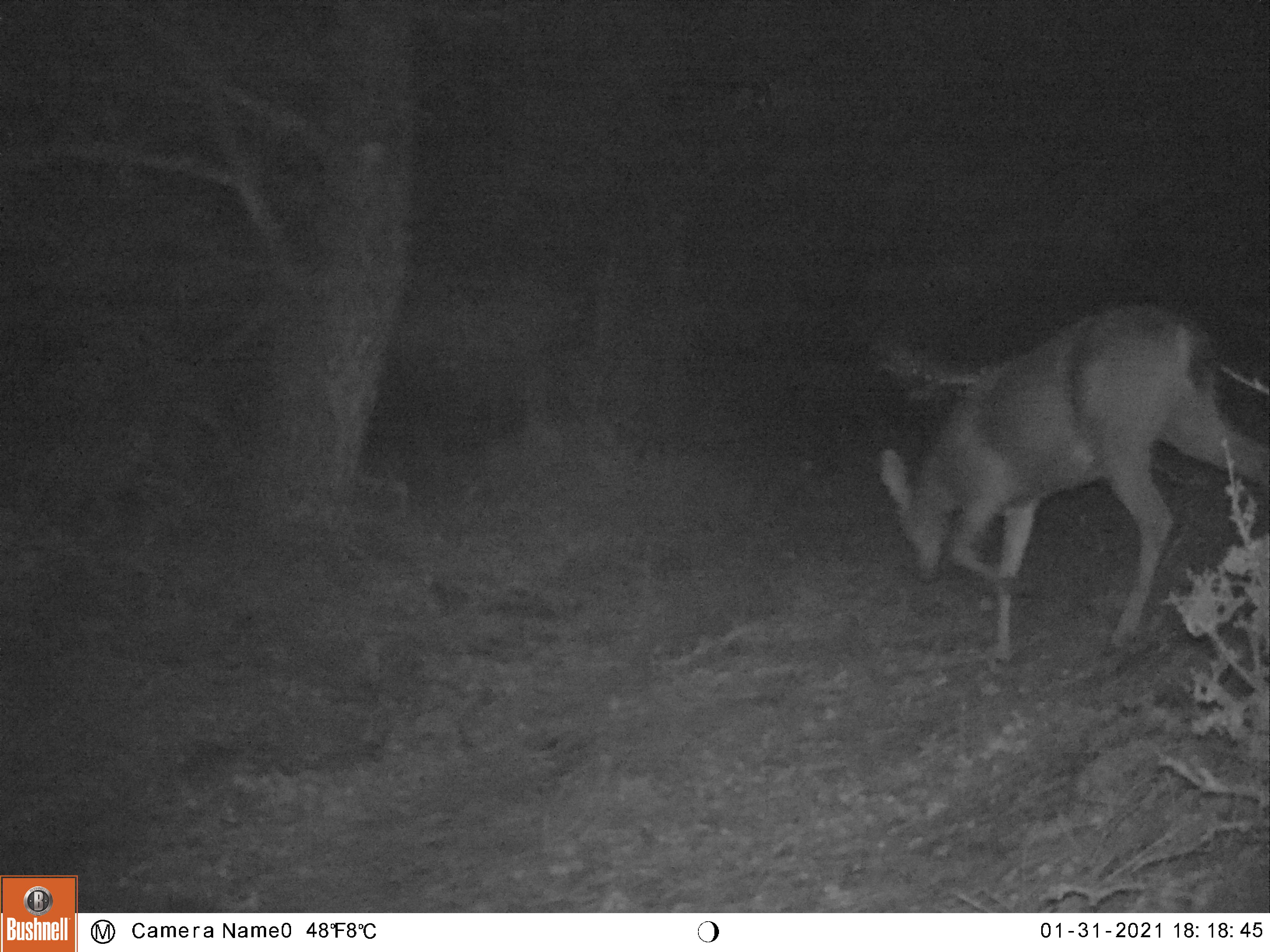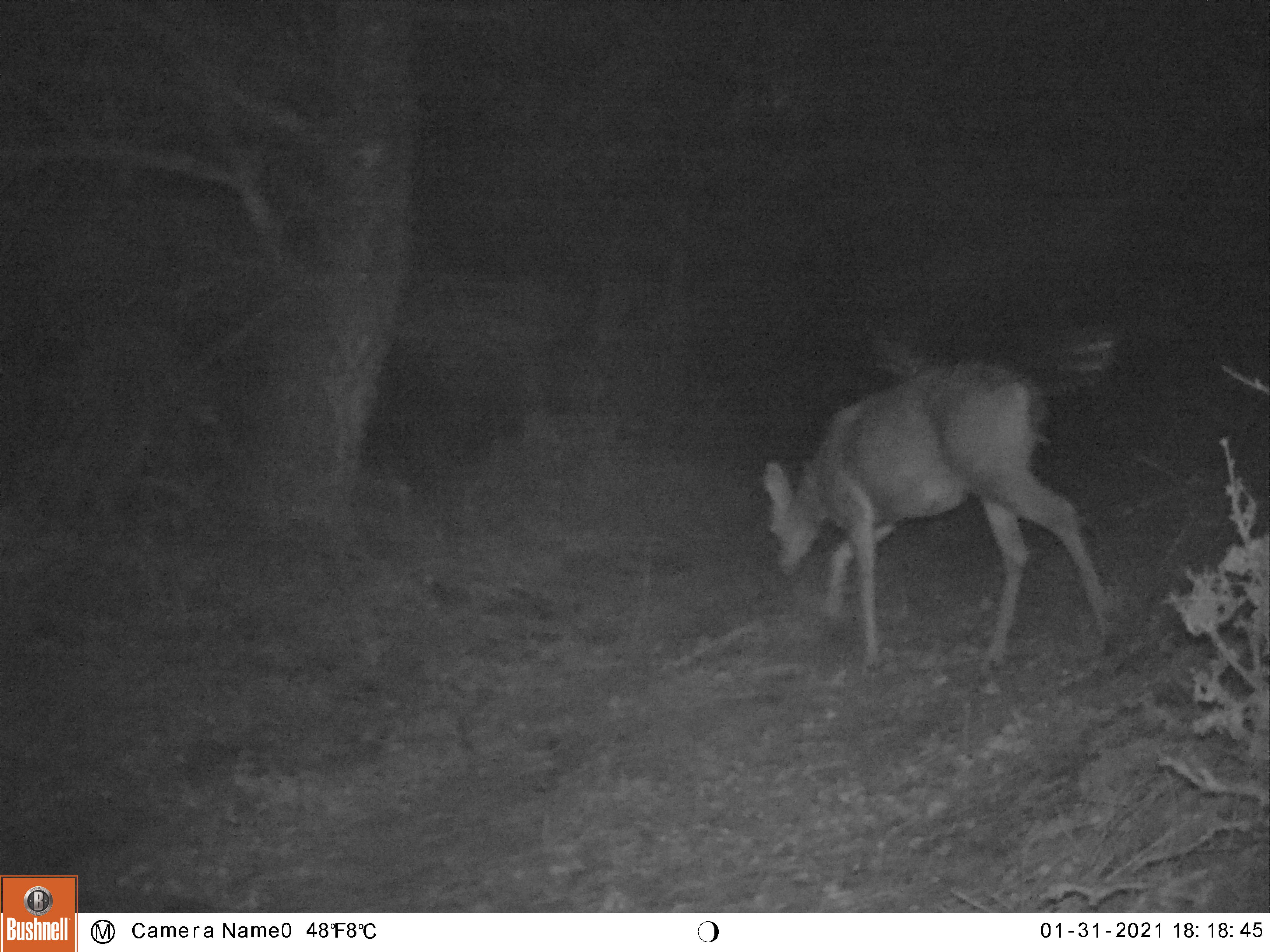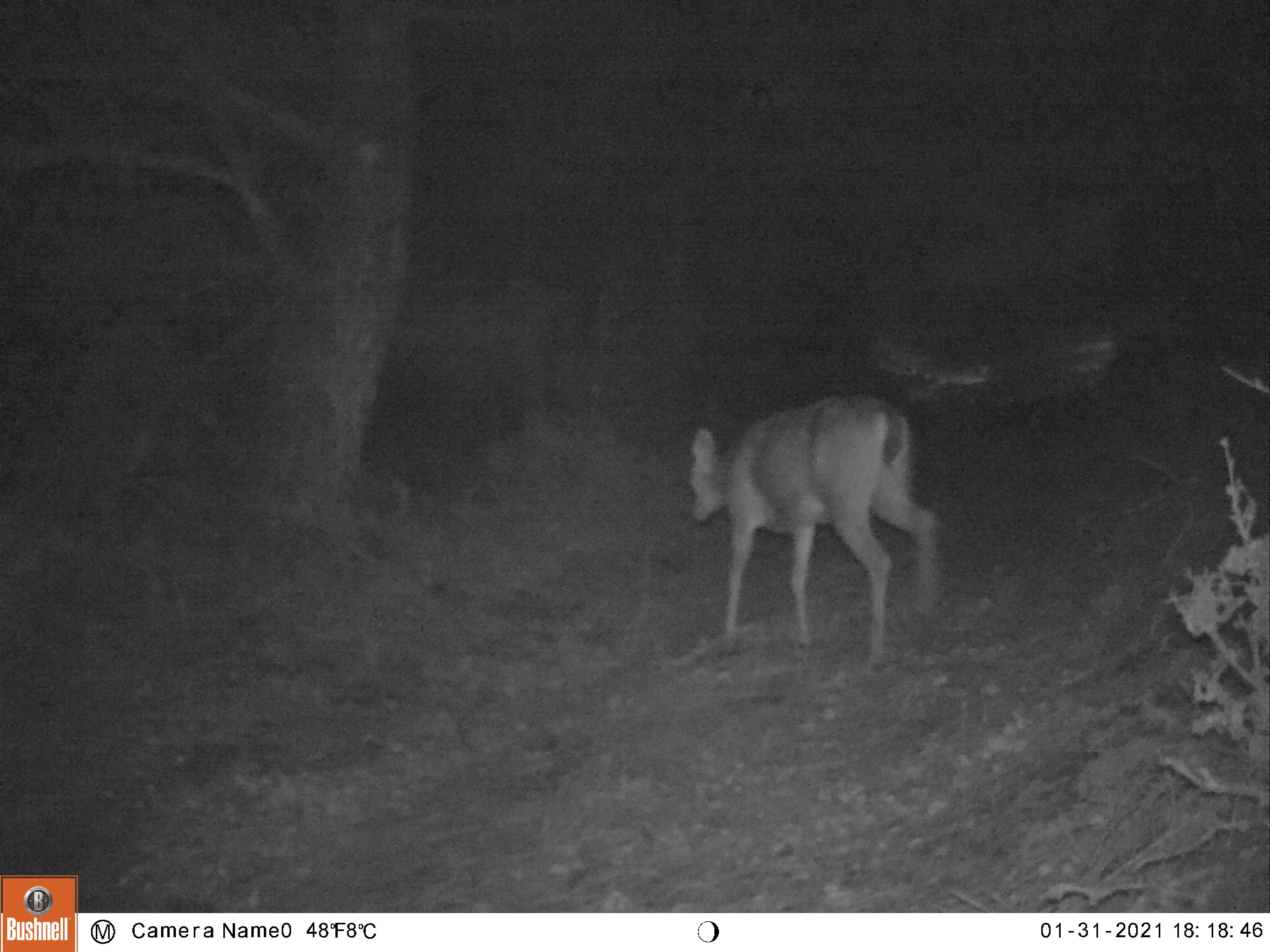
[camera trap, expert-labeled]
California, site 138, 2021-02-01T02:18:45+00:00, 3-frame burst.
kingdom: Animalia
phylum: Chordata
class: Mammalia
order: Artiodactyla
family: Cervidae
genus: Odocoileus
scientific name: Odocoileus hemionus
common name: mule deer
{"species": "mule deer (Odocoileus hemionus)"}